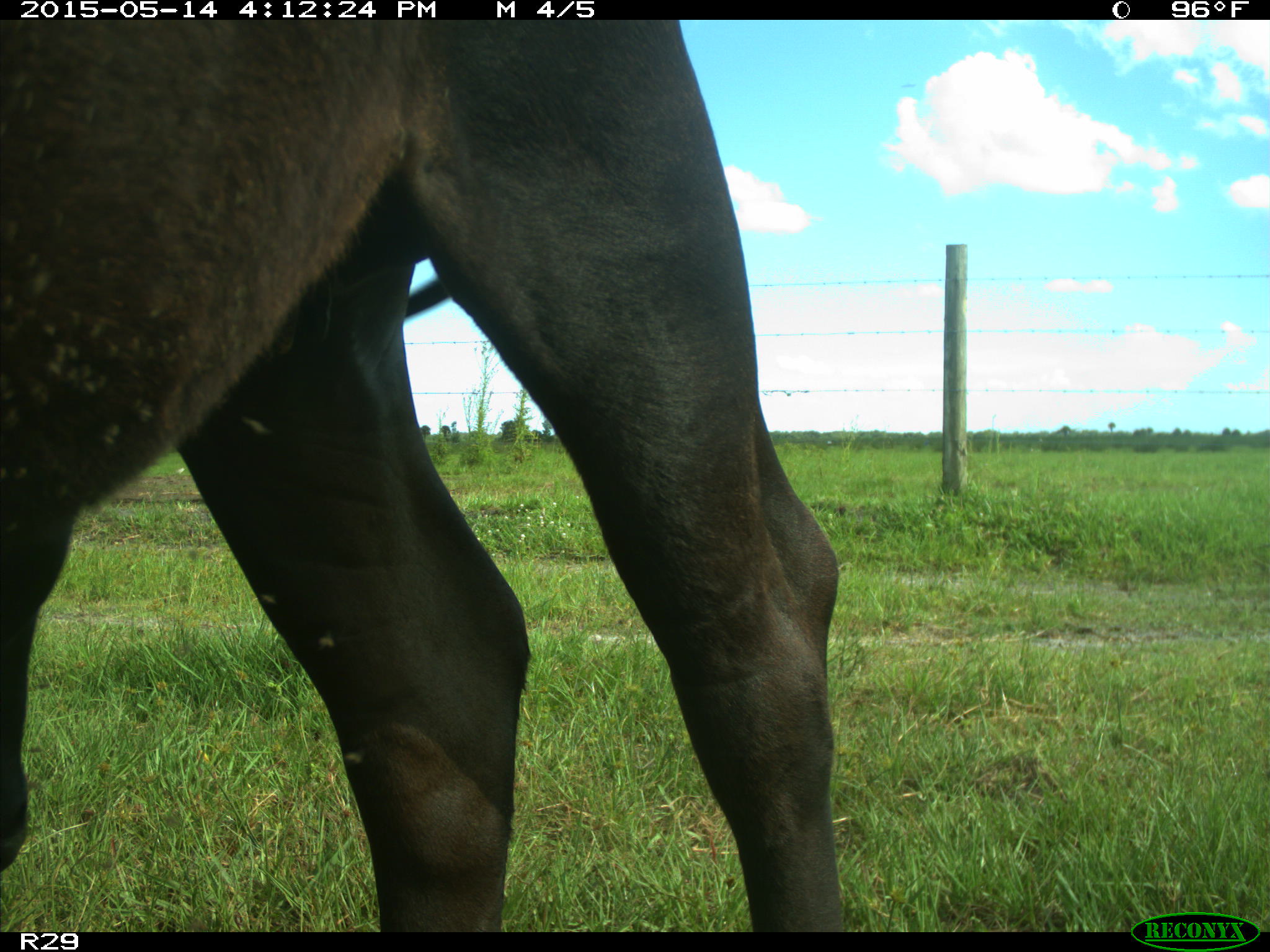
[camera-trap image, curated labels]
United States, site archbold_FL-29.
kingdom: Animalia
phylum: Chordata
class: Mammalia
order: Artiodactyla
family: Bovidae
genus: Bos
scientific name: Bos taurus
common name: domestic cow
Bos taurus (domestic cow).